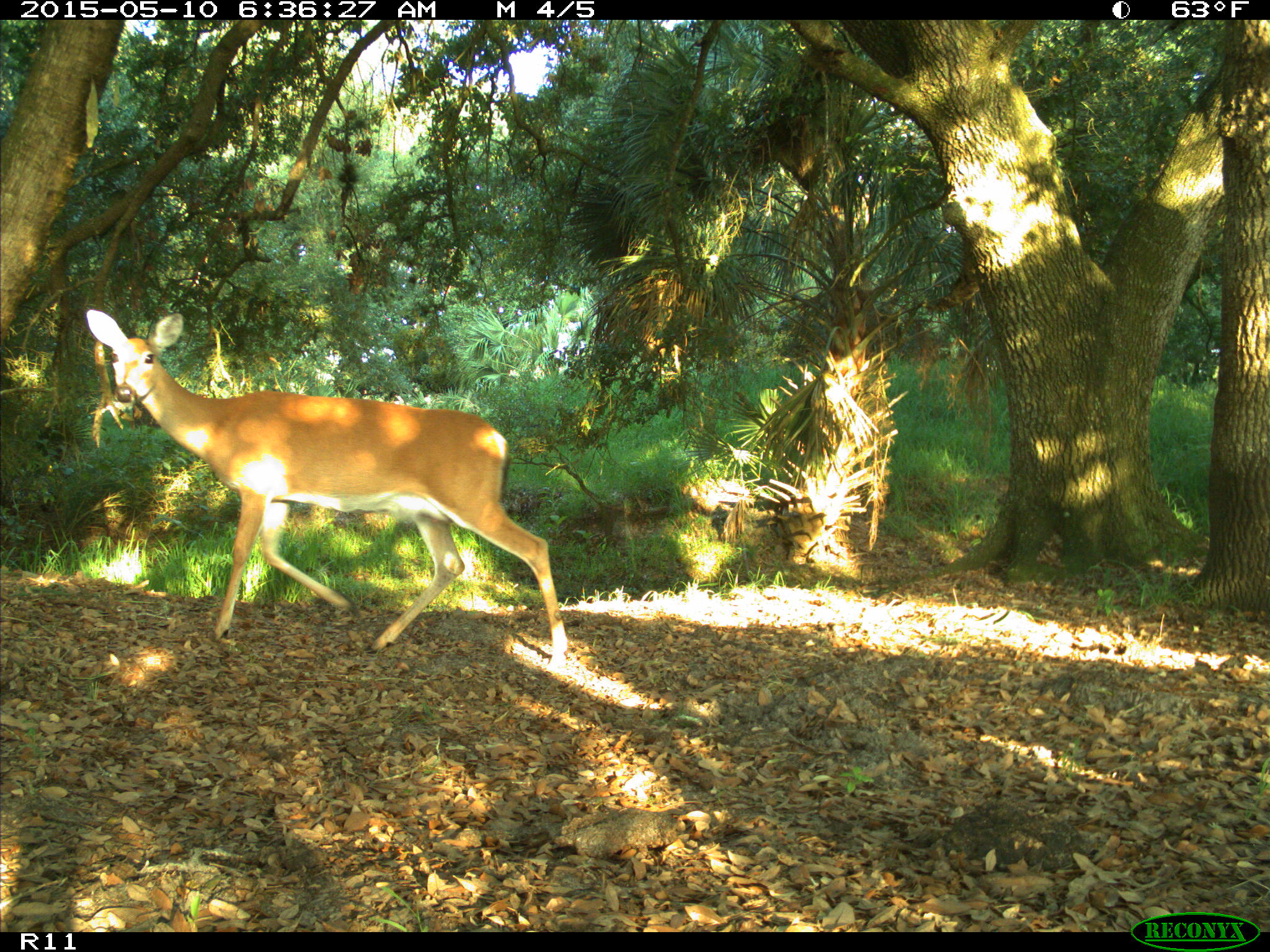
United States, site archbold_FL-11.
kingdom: Animalia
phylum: Chordata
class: Mammalia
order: Artiodactyla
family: Cervidae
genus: Odocoileus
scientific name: Odocoileus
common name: deer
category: unidentified deer